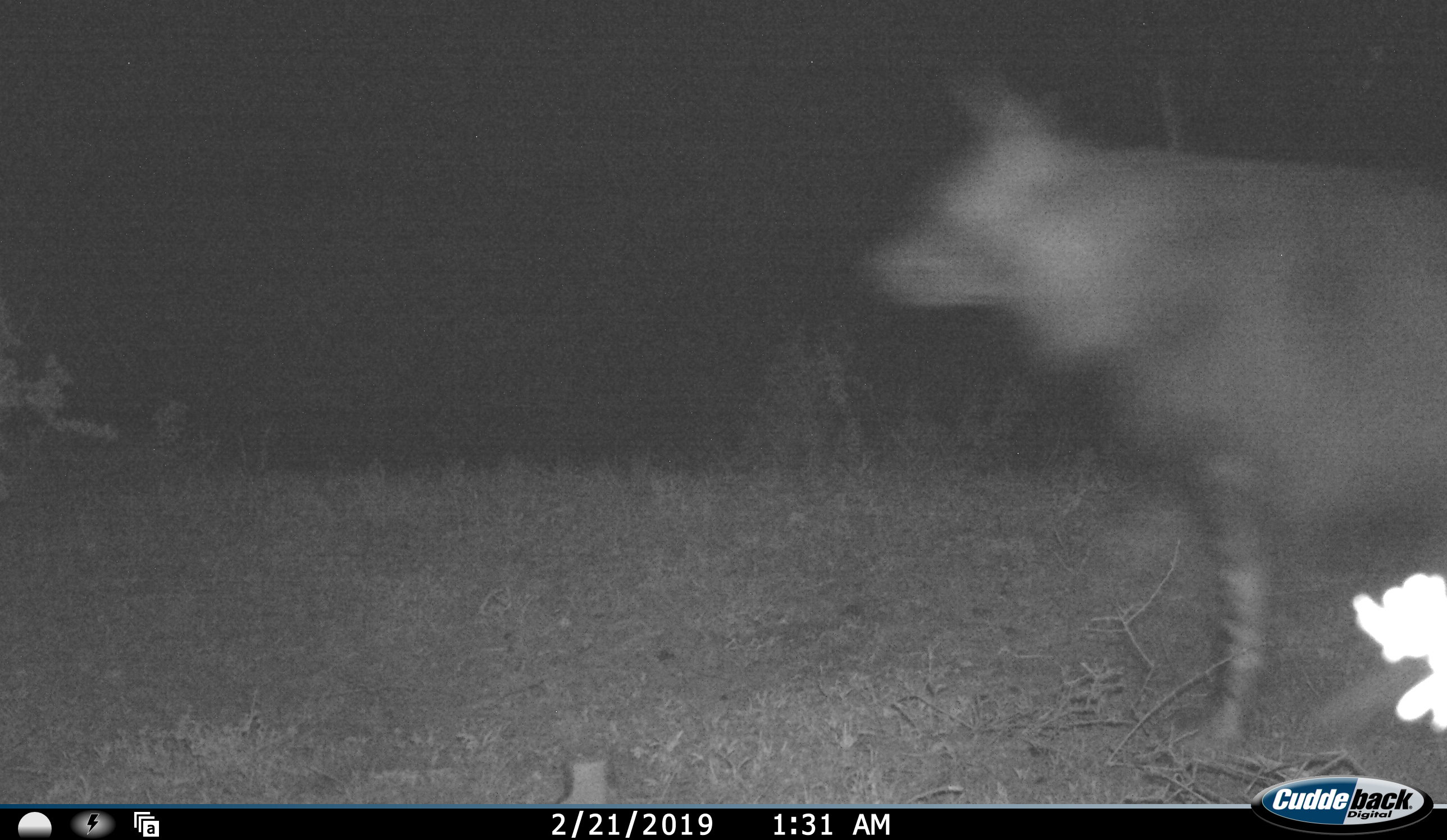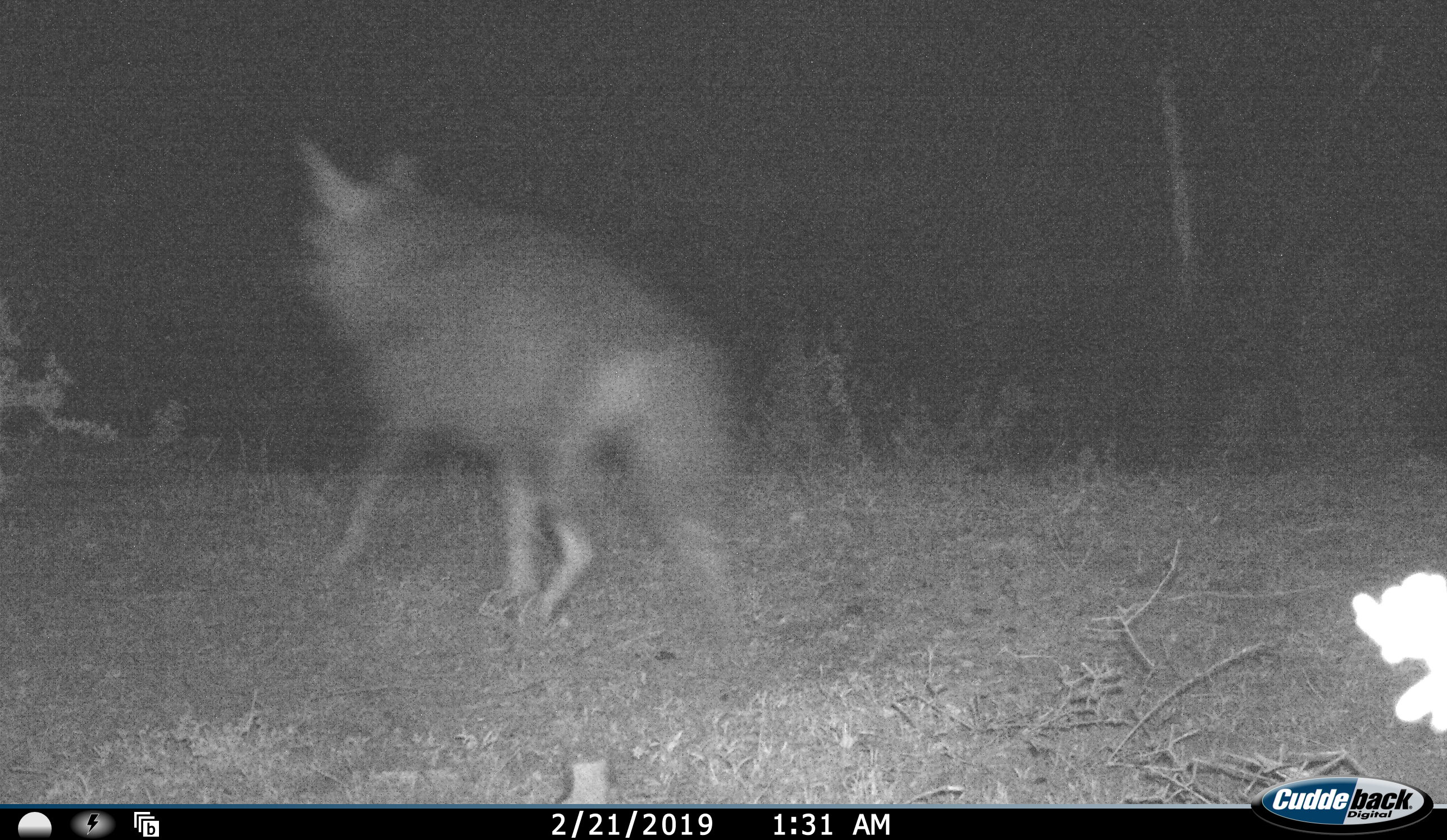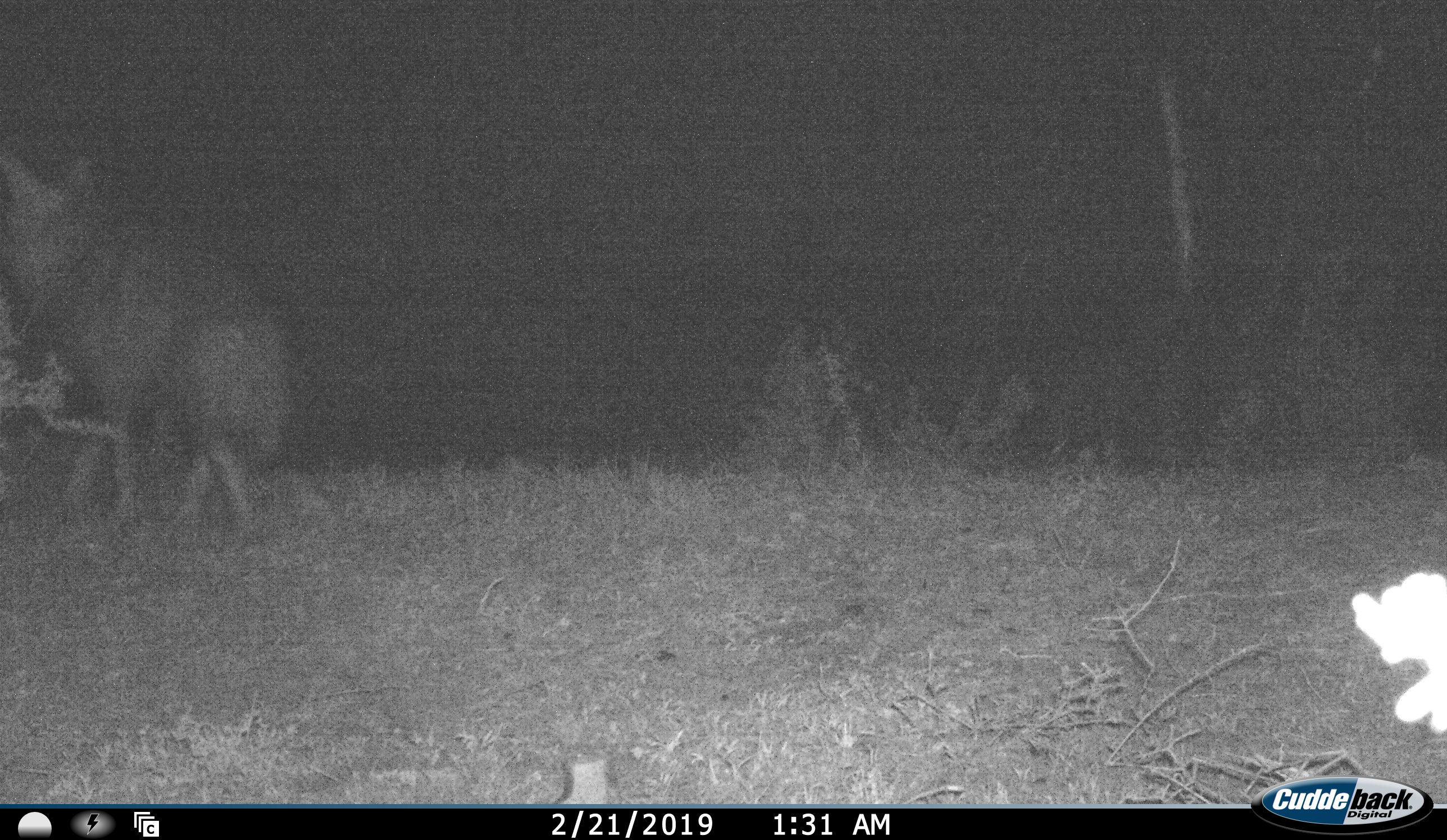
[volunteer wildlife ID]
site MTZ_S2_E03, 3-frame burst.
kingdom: Animalia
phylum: Chordata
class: Mammalia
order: Carnivora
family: Hyaenidae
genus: Parahyaena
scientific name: Parahyaena brunnea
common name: brown hyena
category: hyenabrown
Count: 1.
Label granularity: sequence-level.